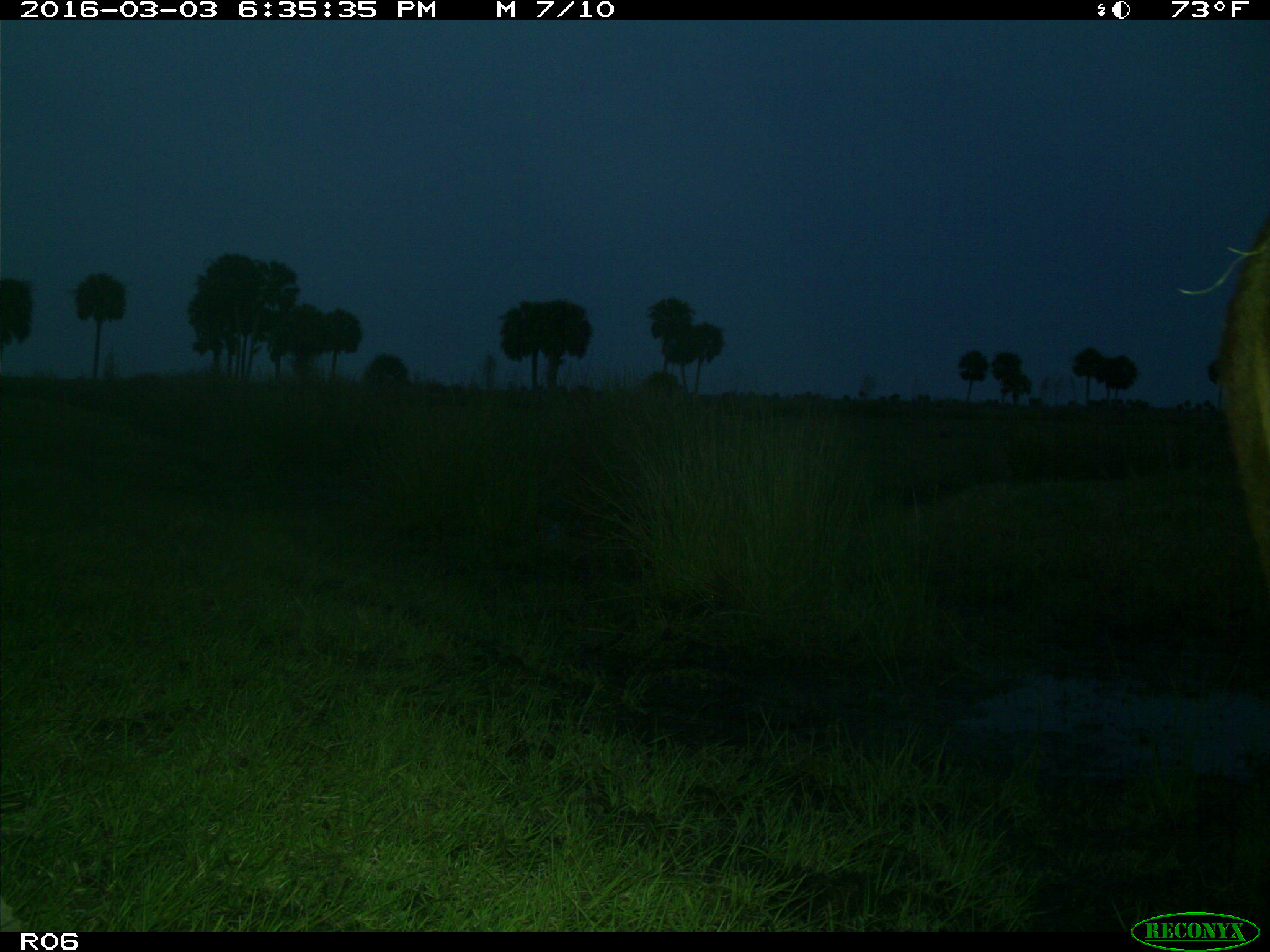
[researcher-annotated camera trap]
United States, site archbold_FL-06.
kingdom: Animalia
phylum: Chordata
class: Mammalia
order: Artiodactyla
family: Bovidae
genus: Bos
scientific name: Bos taurus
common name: domestic cow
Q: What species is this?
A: Bos taurus (domestic cow).